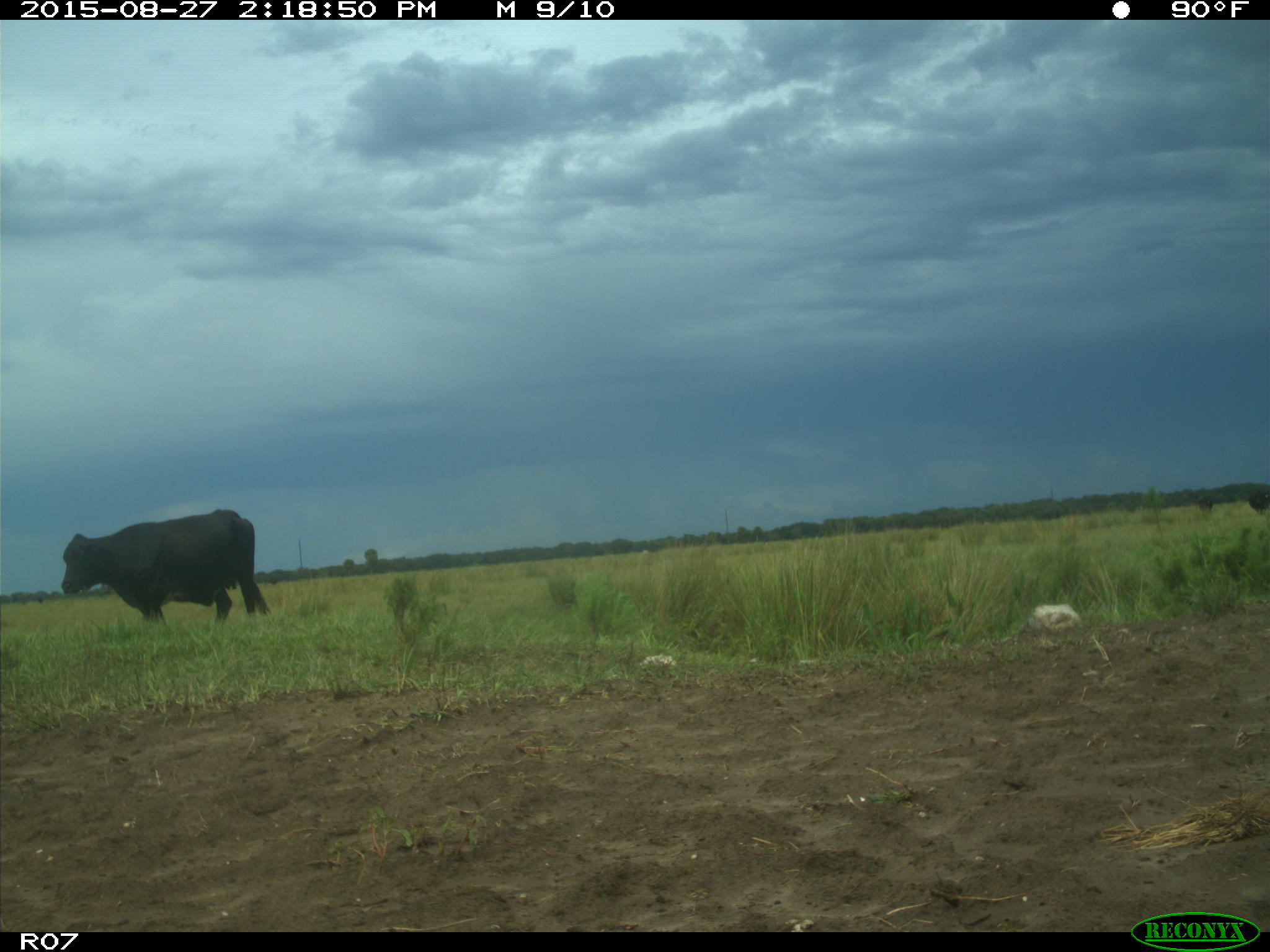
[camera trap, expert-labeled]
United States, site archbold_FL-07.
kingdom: Animalia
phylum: Chordata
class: Mammalia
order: Artiodactyla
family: Bovidae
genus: Bos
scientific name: Bos taurus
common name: domestic cow